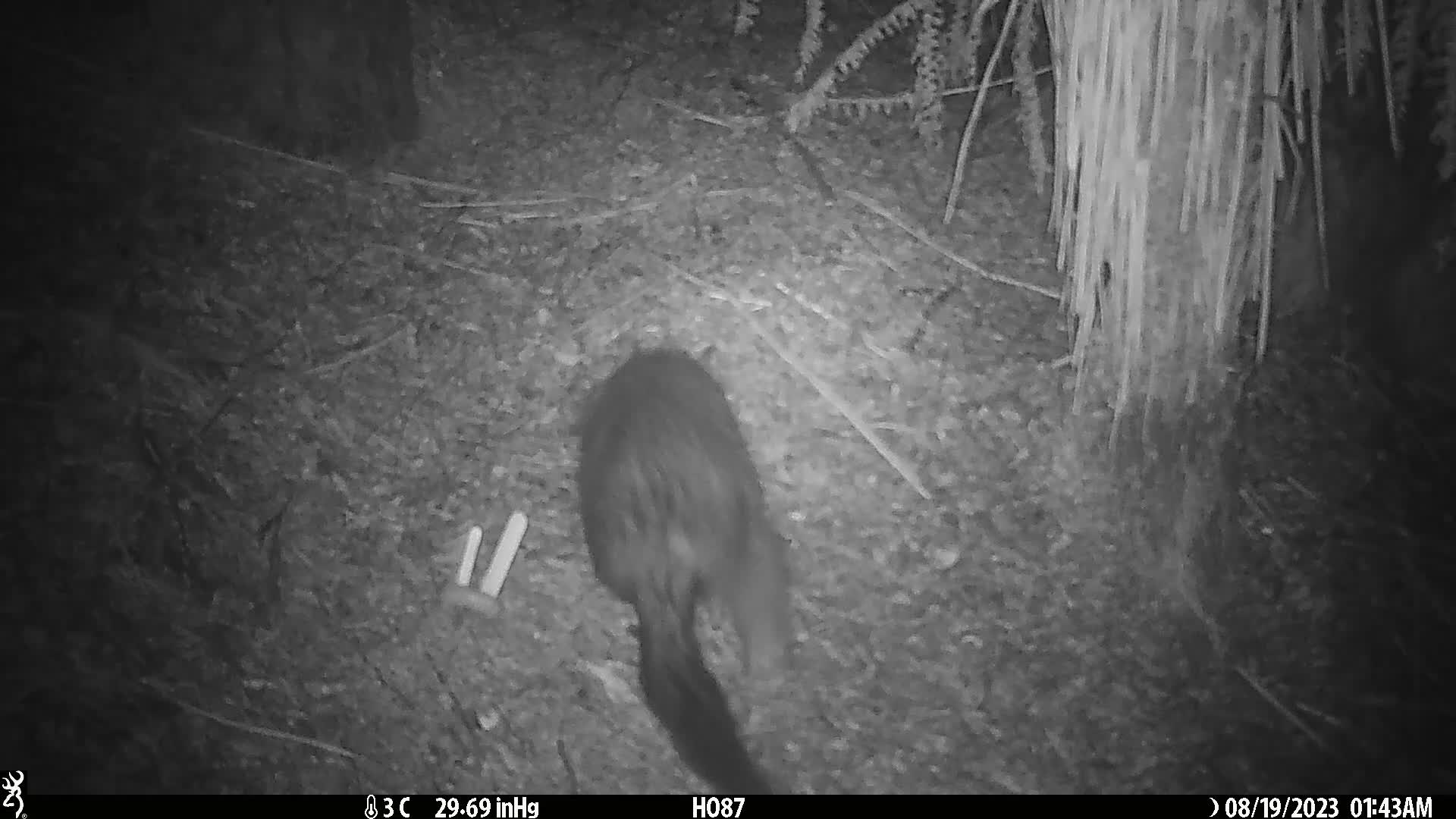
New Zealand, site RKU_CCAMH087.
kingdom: Animalia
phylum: Chordata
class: Mammalia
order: Diprotodontia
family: Phalangeridae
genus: Trichosurus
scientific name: Trichosurus vulpecula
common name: common brushtail possum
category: possum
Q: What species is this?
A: Possum (common brushtail possum) (Trichosurus vulpecula).